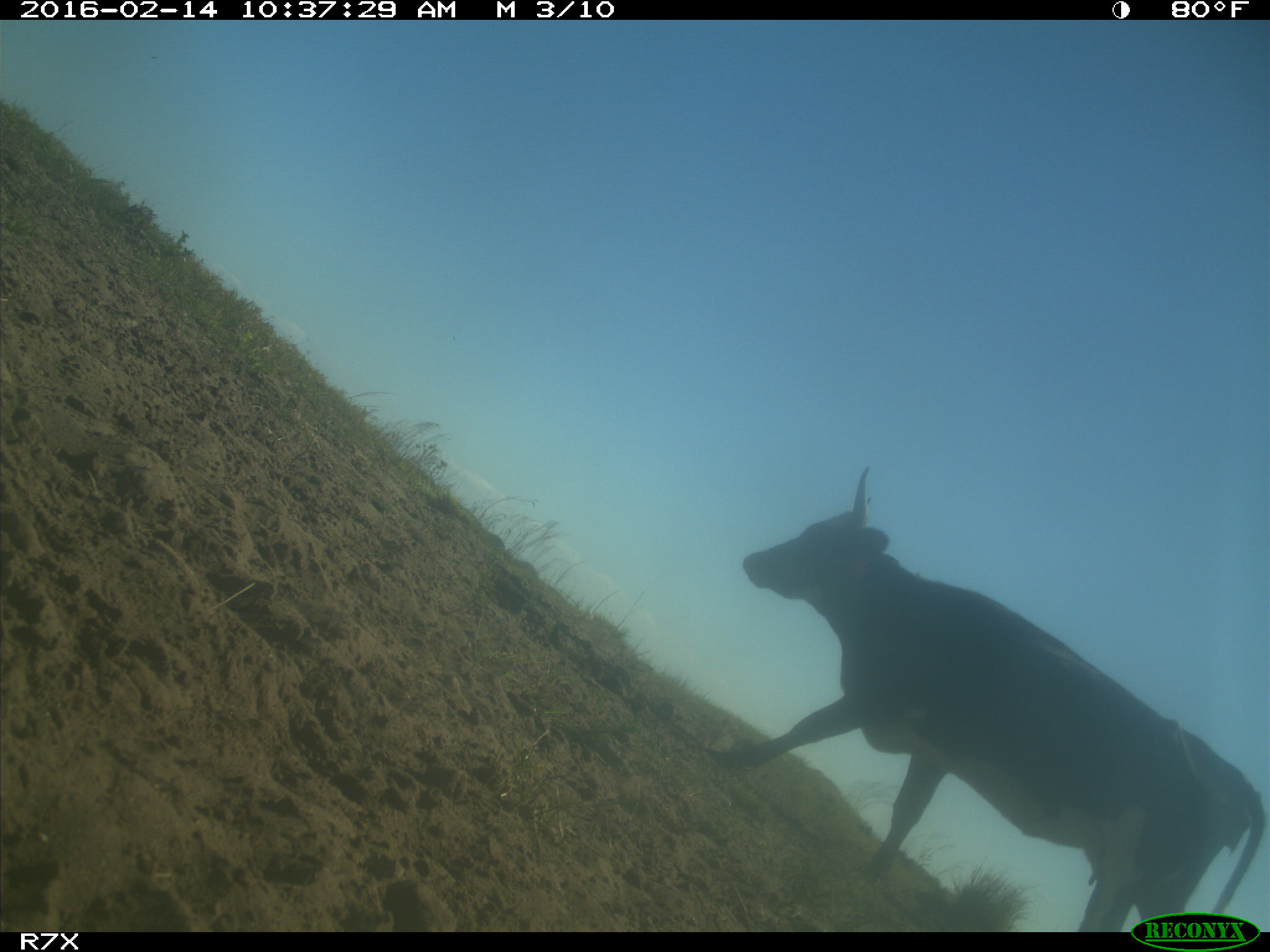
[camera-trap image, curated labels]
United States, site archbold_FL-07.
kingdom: Animalia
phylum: Chordata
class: Mammalia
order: Artiodactyla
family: Bovidae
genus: Bos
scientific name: Bos taurus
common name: domestic cow